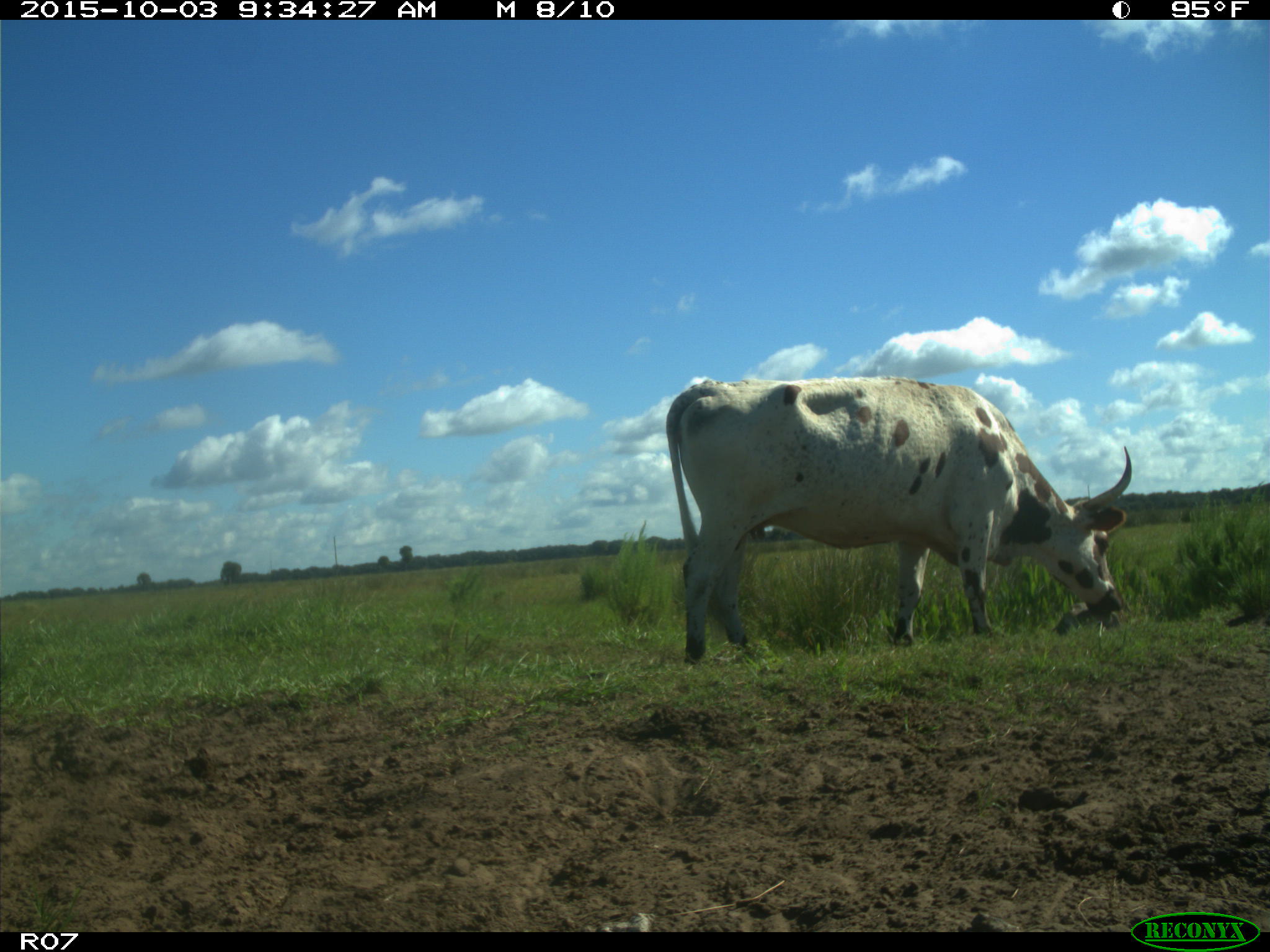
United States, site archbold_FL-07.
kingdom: Animalia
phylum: Chordata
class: Mammalia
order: Artiodactyla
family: Bovidae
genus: Bos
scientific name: Bos taurus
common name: domestic cow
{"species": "Bos taurus (domestic cow)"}